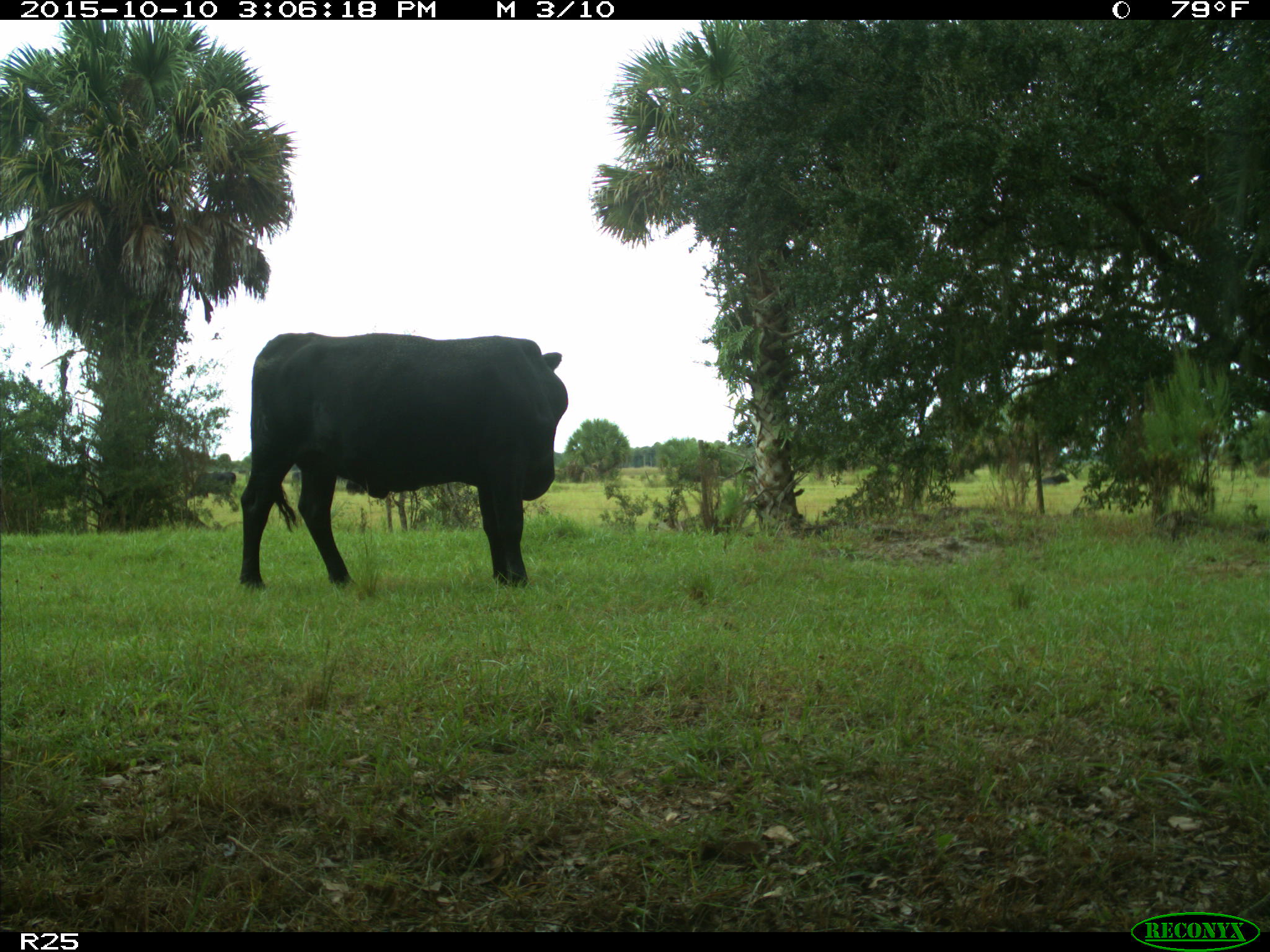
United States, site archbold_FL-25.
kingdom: Animalia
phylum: Chordata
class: Mammalia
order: Artiodactyla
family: Bovidae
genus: Bos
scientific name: Bos taurus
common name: domestic cow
Bos taurus (domestic cow).